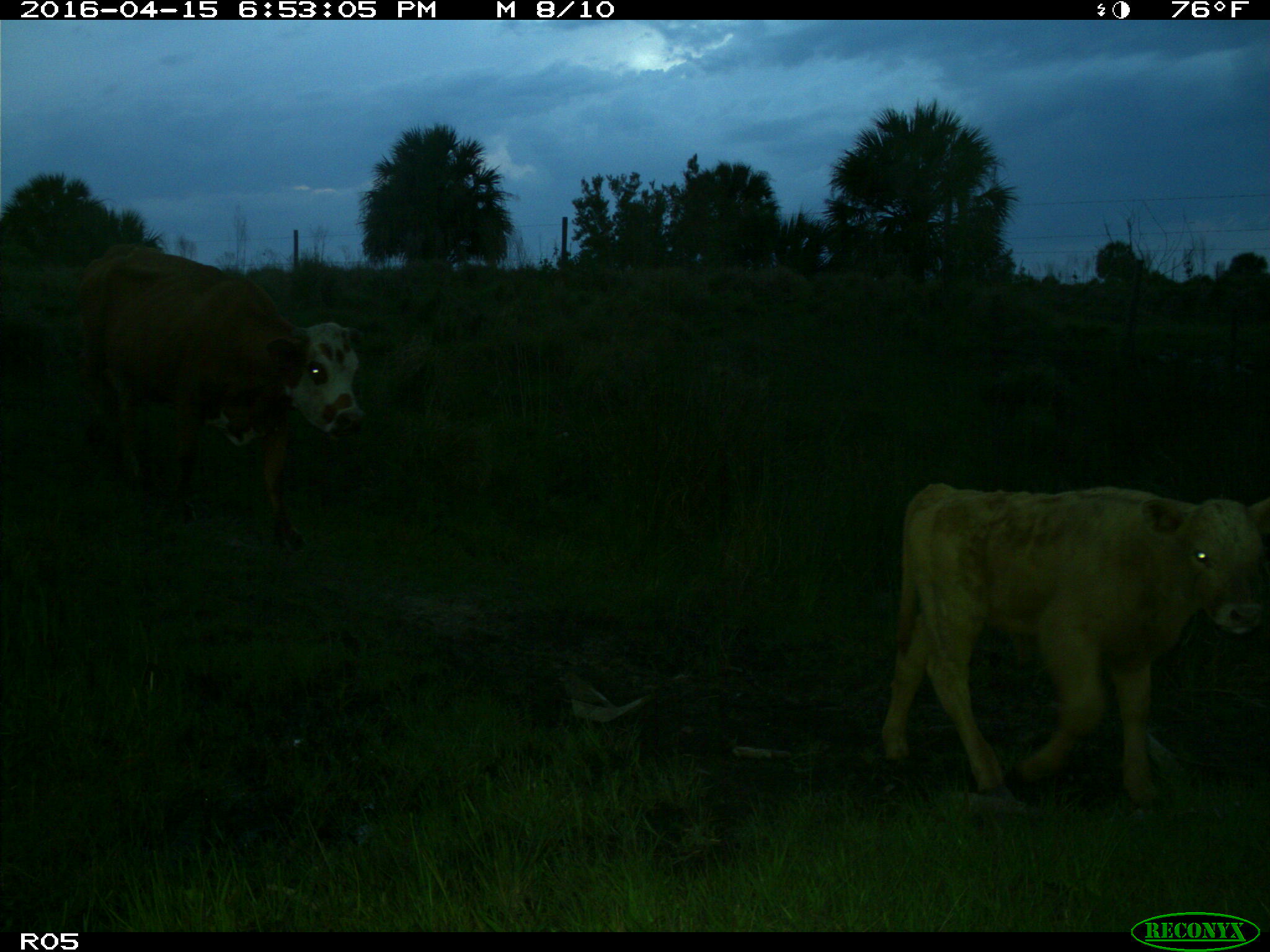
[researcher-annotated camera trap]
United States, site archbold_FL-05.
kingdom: Animalia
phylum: Chordata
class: Mammalia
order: Artiodactyla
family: Bovidae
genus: Bos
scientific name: Bos taurus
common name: domestic cow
Bos taurus (domestic cow).